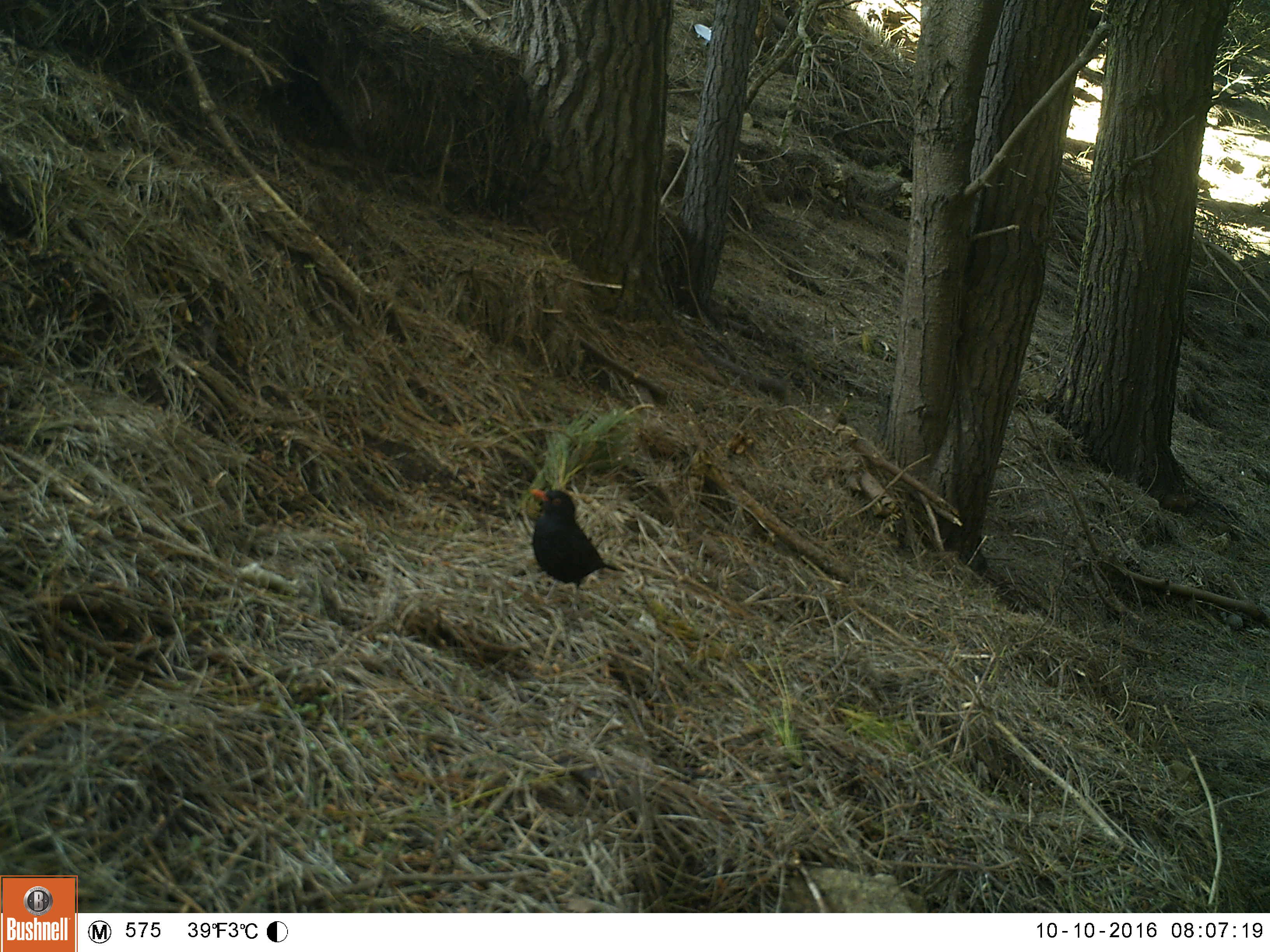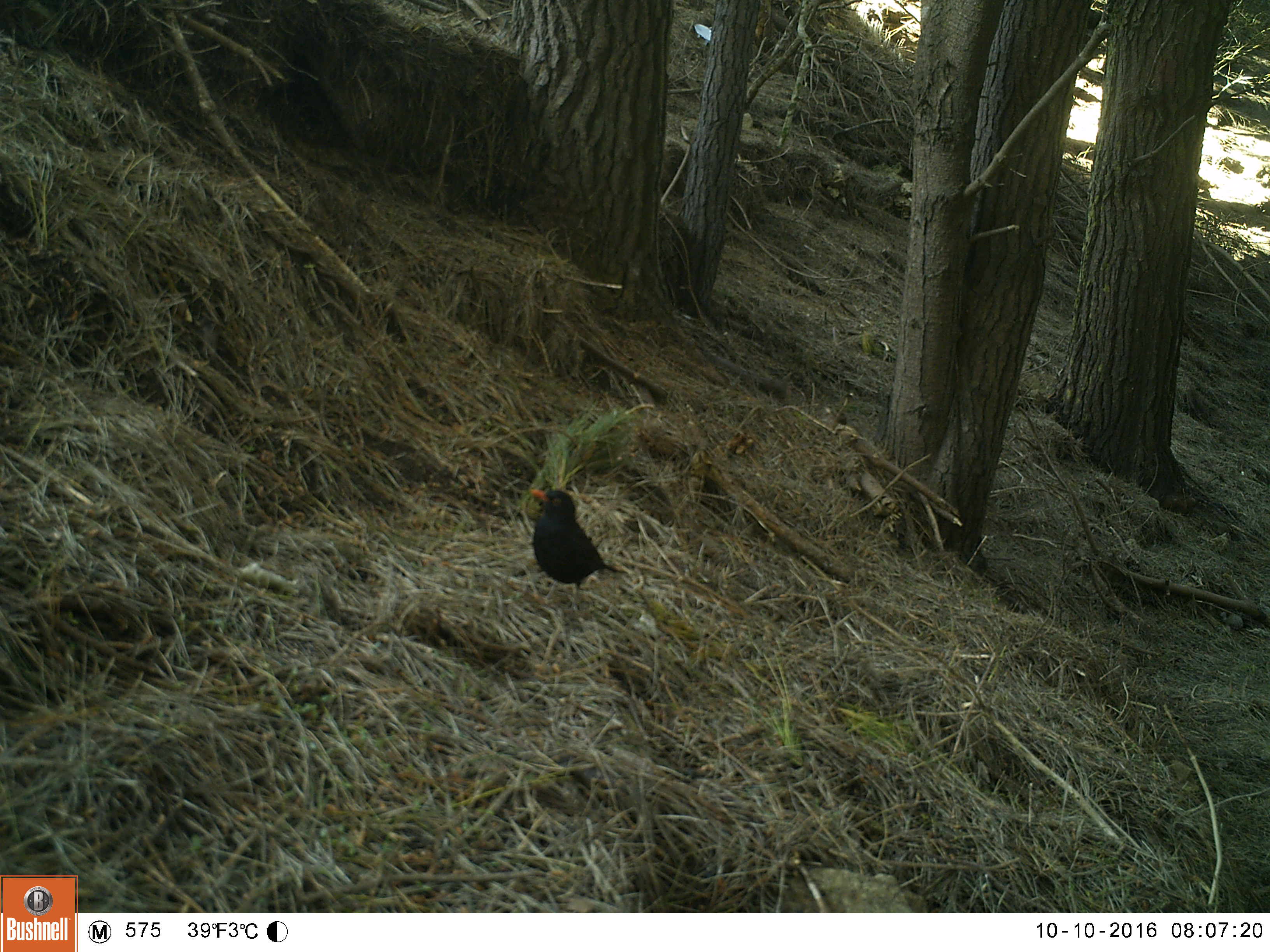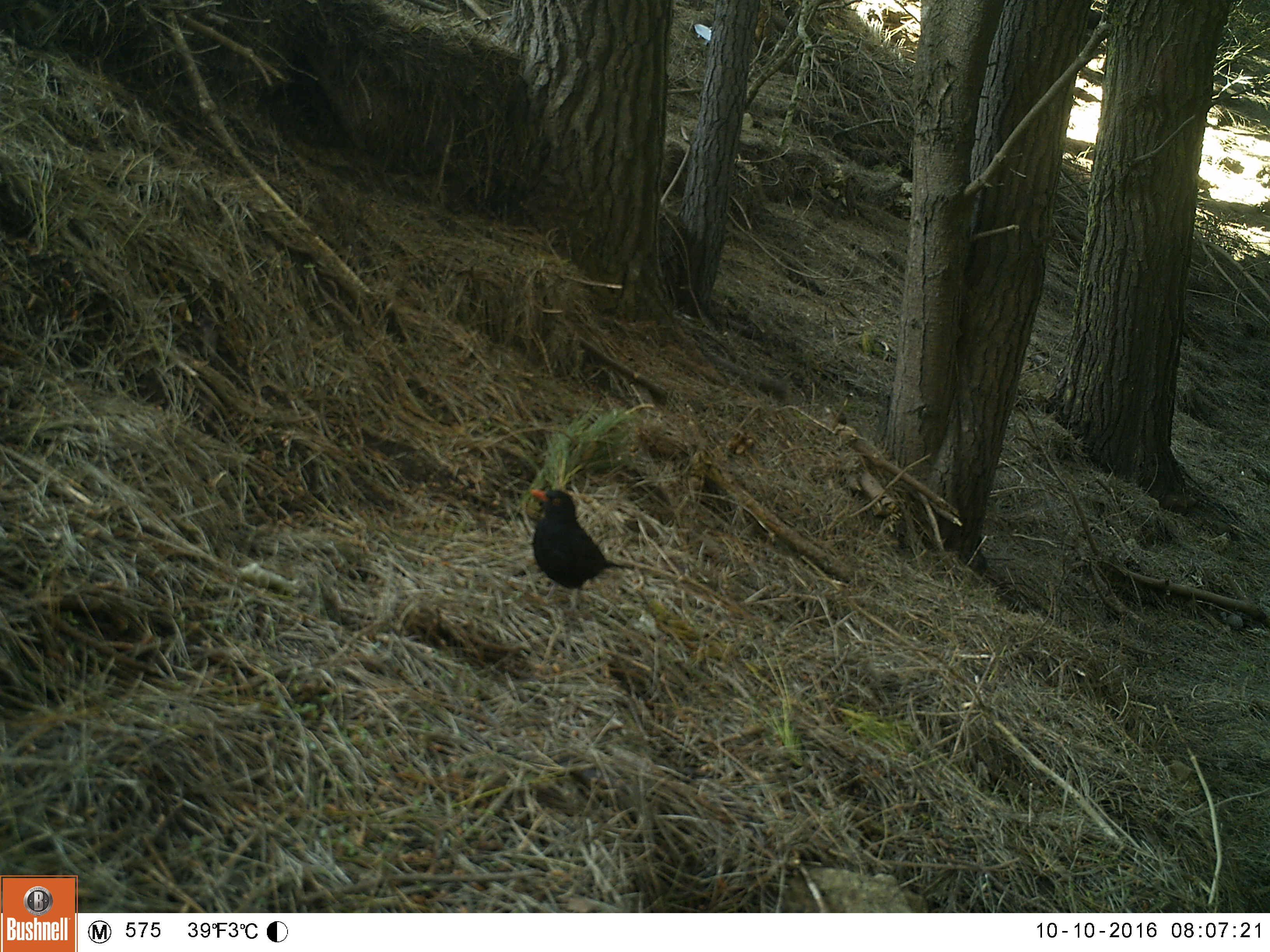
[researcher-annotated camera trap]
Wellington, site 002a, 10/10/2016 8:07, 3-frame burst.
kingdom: Animalia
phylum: Chordata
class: Aves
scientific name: Aves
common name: bird